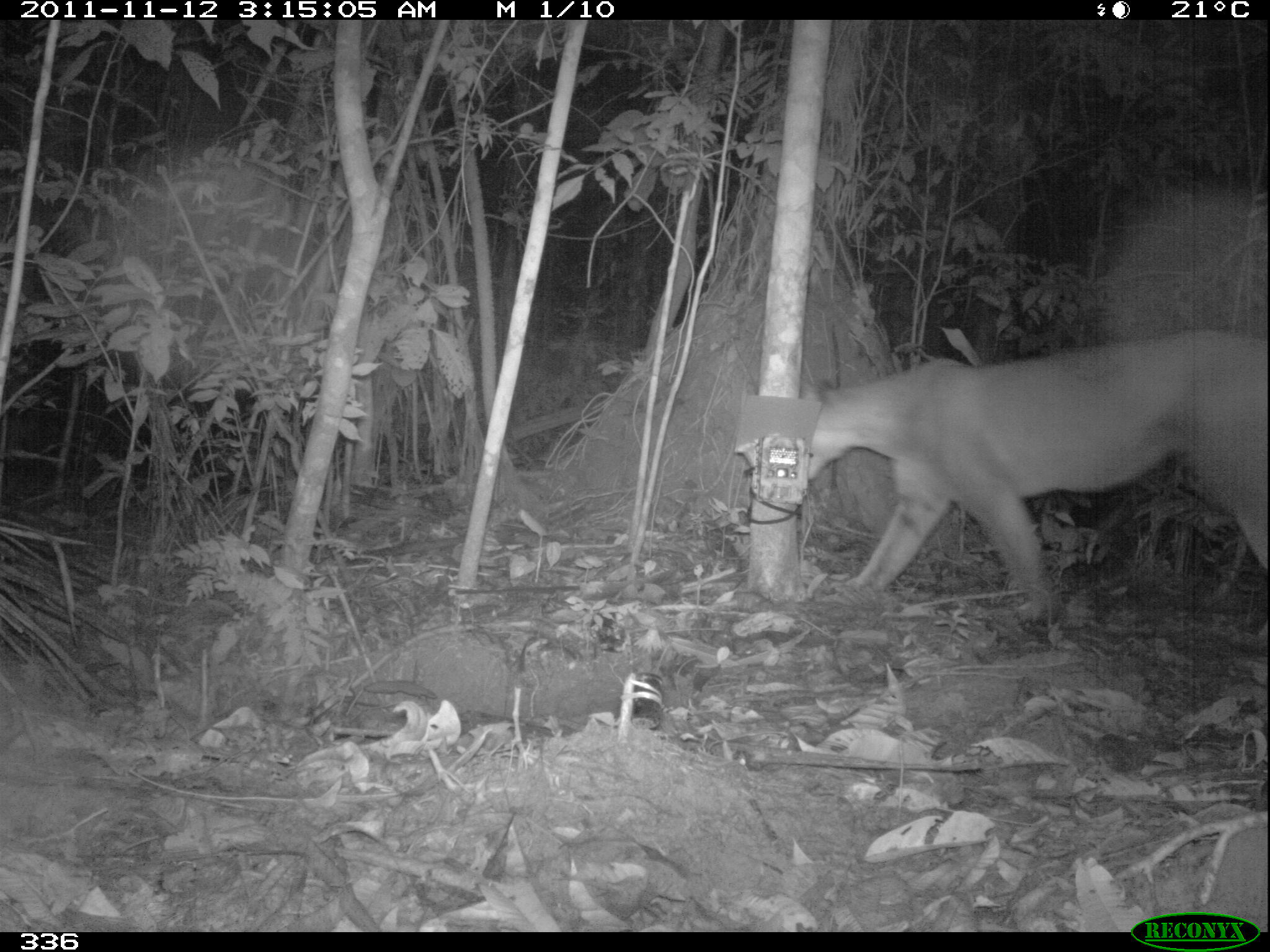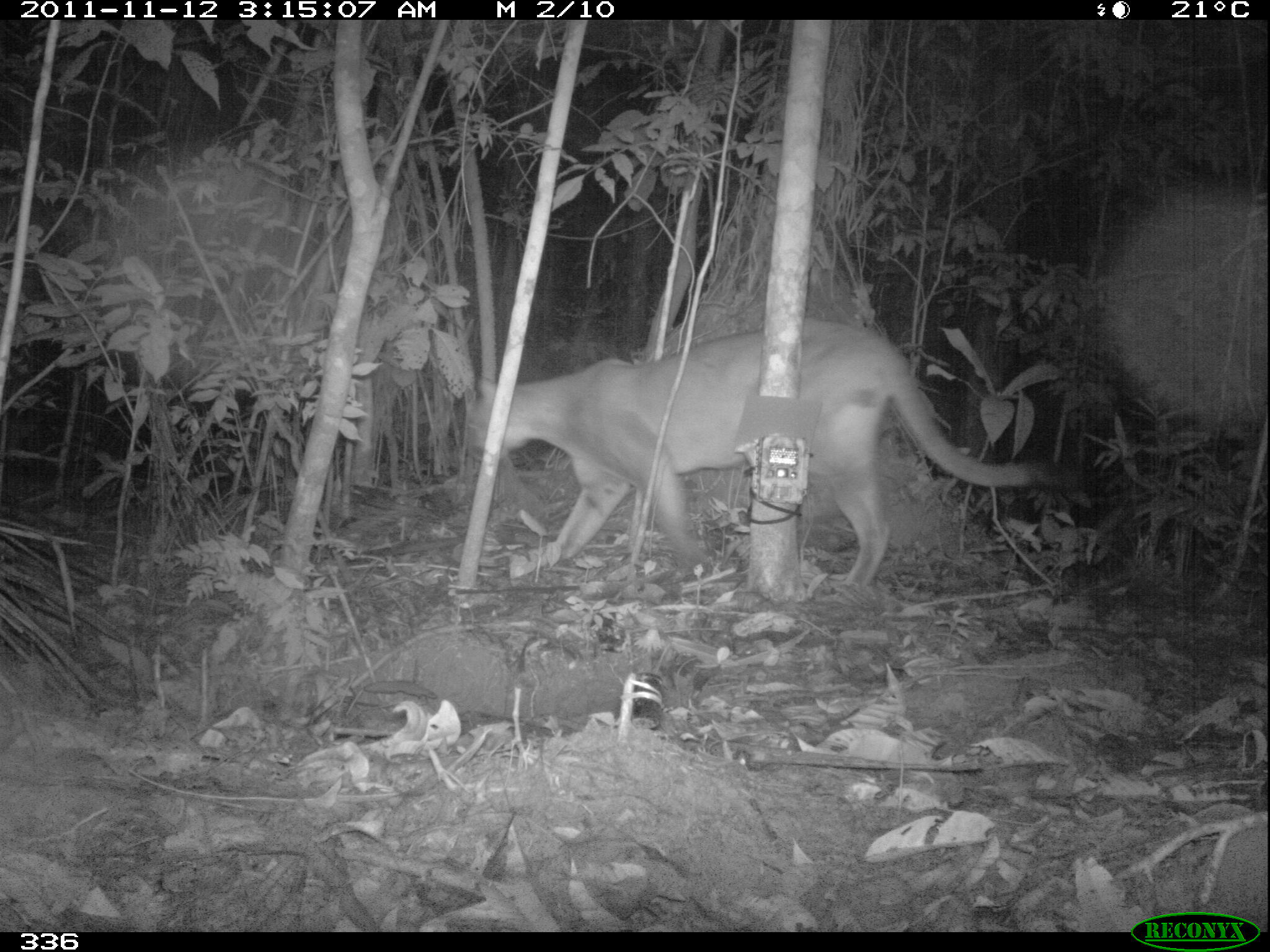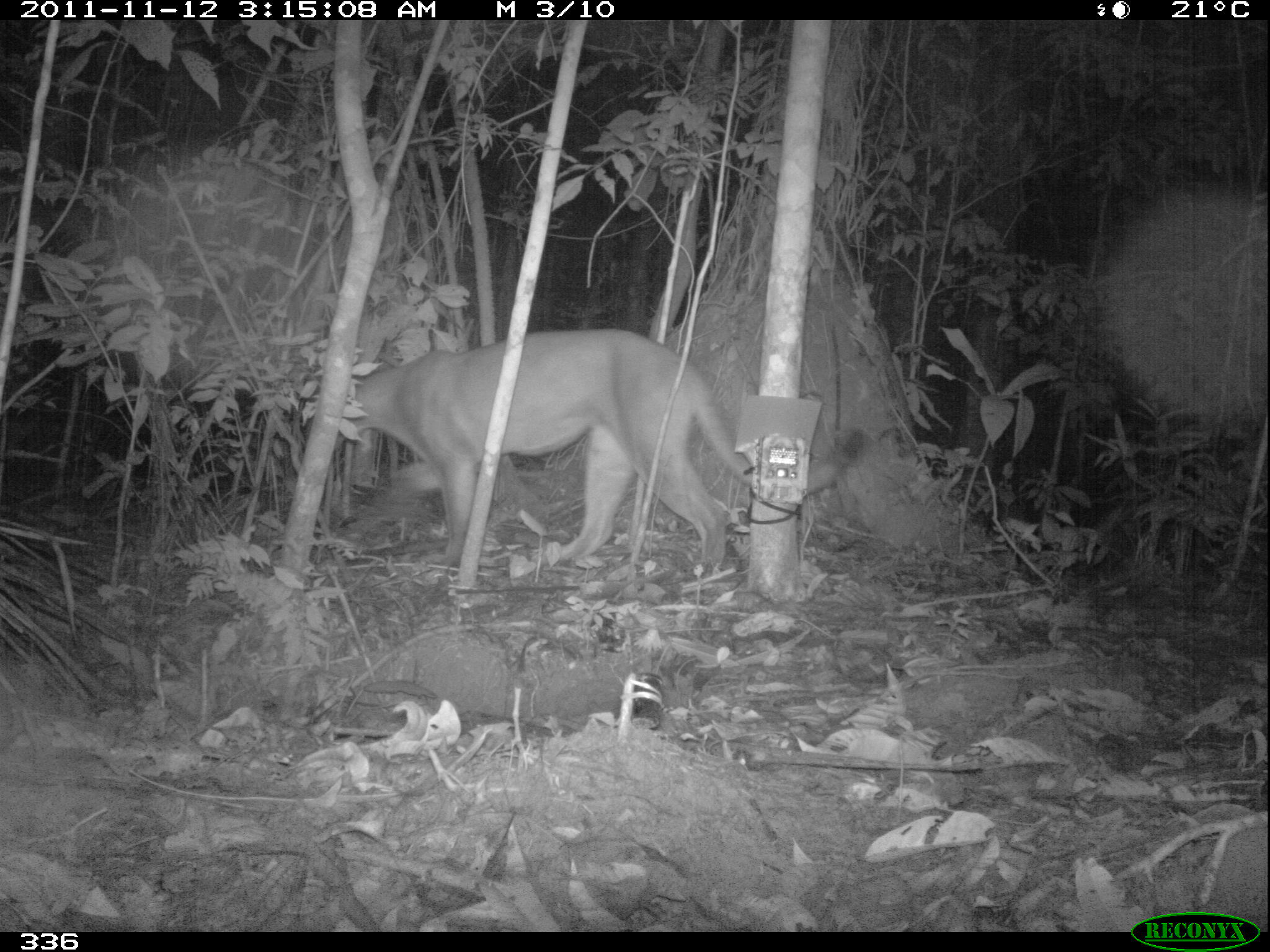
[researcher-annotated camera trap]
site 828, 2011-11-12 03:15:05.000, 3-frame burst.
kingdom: Animalia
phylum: Chordata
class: Mammalia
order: Carnivora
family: Felidae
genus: Puma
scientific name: Puma concolor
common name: mountain lion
Puma concolor (mountain lion).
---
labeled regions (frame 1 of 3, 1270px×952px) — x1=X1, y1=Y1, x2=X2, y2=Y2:
puma concolor: x1=805, y1=329, x2=1270, y2=624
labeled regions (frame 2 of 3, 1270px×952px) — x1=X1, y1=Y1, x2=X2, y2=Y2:
puma concolor: x1=470, y1=318, x2=1031, y2=589